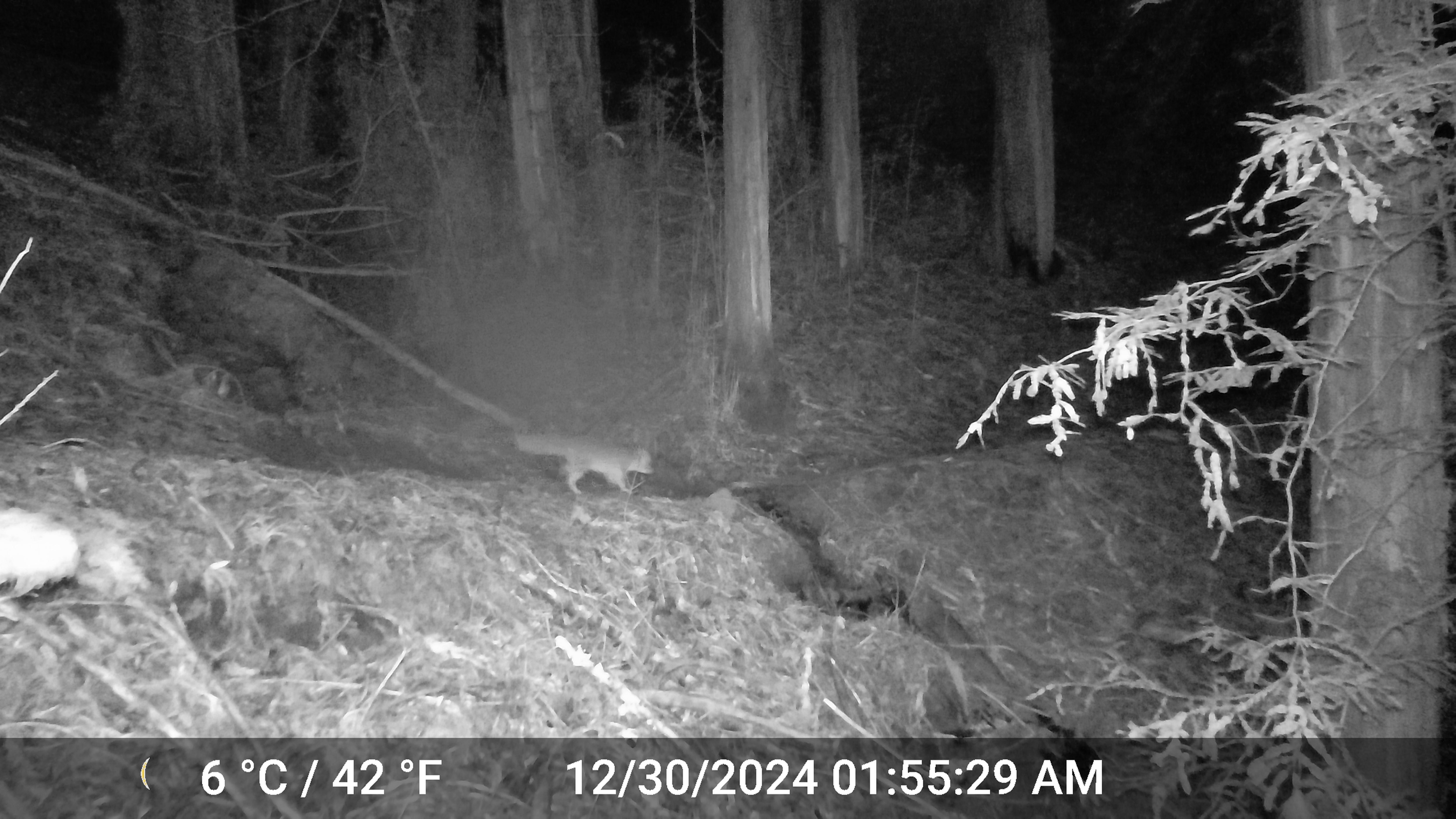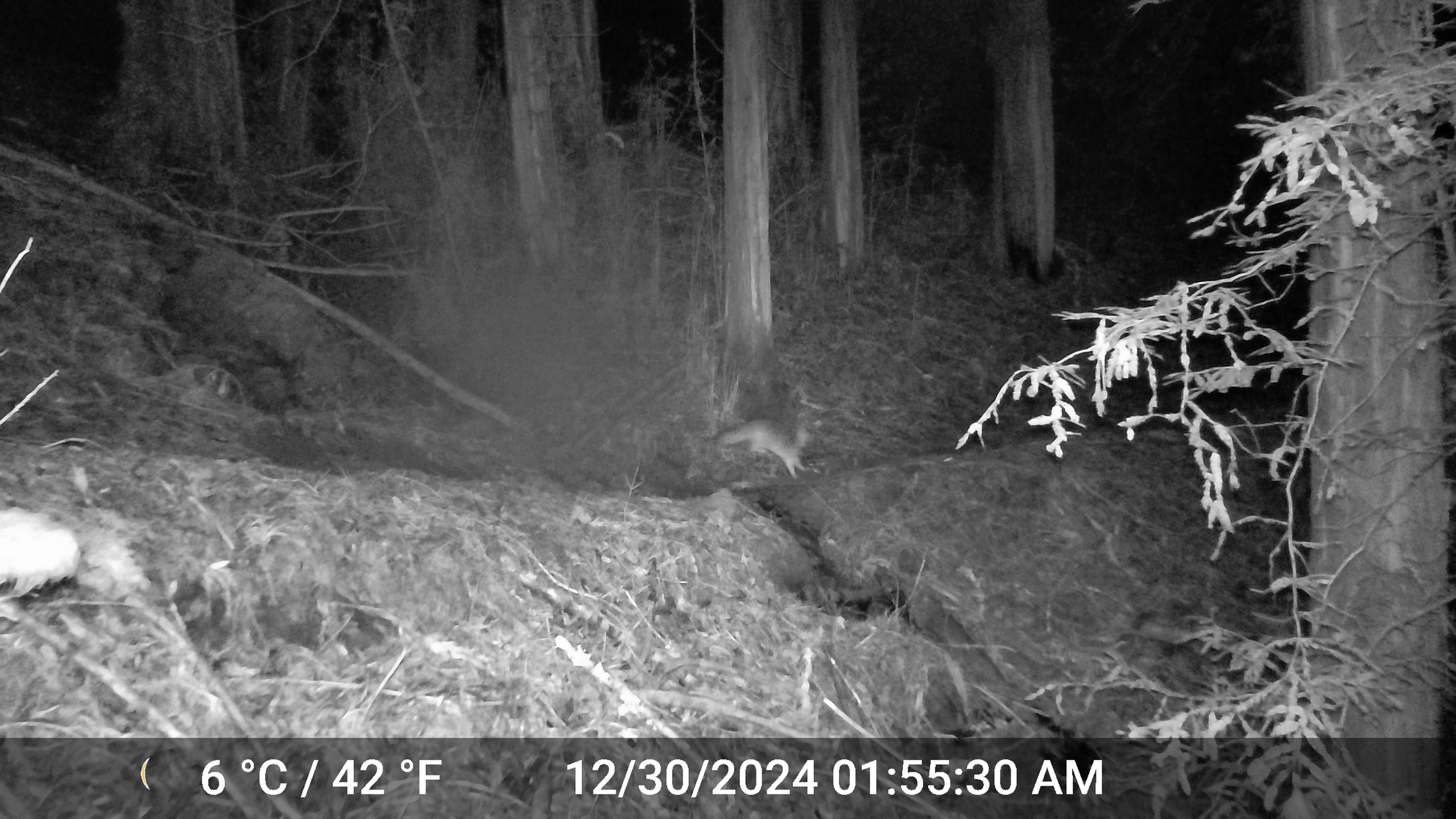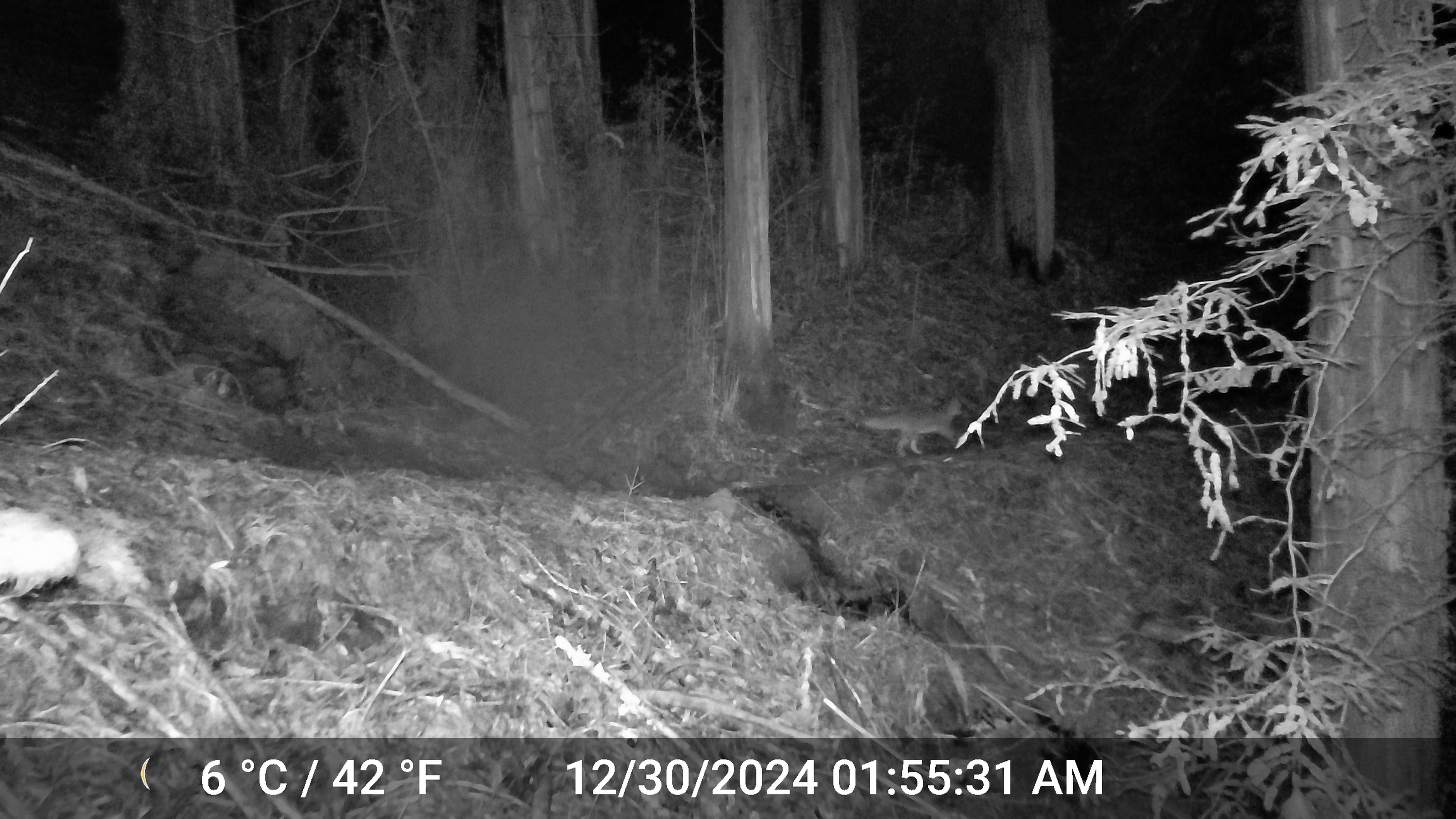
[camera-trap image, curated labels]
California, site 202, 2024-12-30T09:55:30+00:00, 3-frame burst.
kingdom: Animalia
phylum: Chordata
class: Mammalia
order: Carnivora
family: Canidae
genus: Urocyon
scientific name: Urocyon cinereoargenteus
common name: gray fox